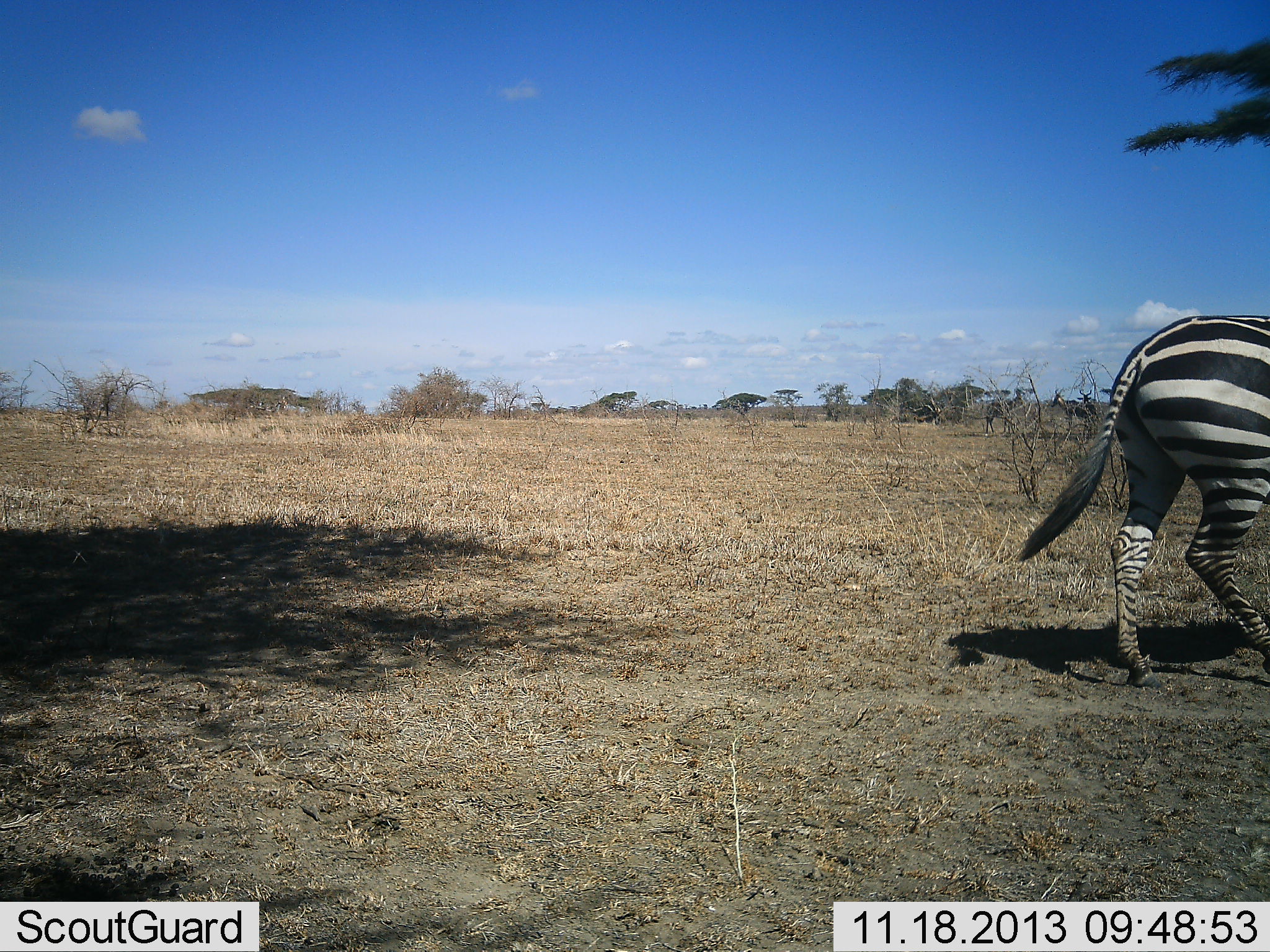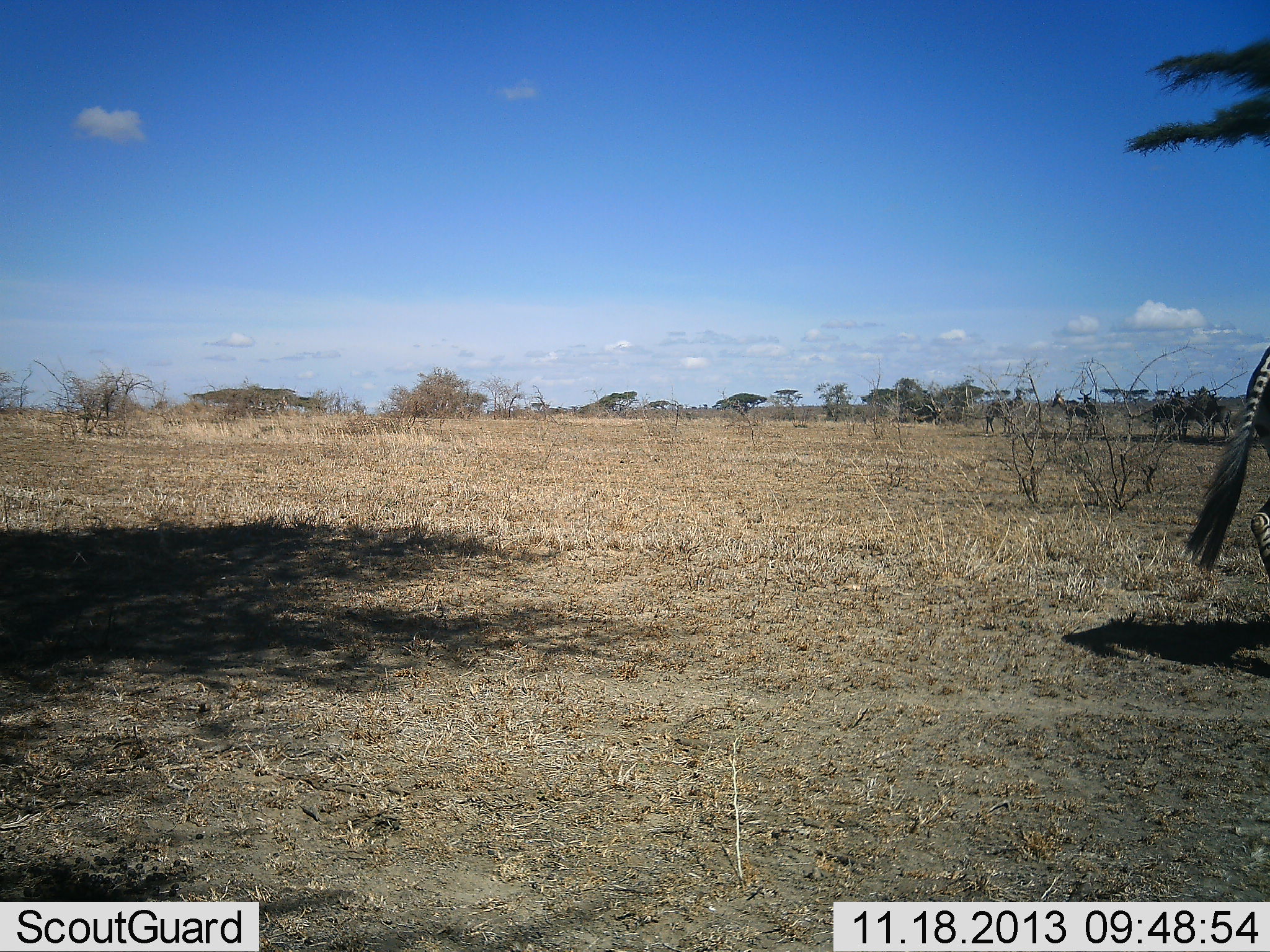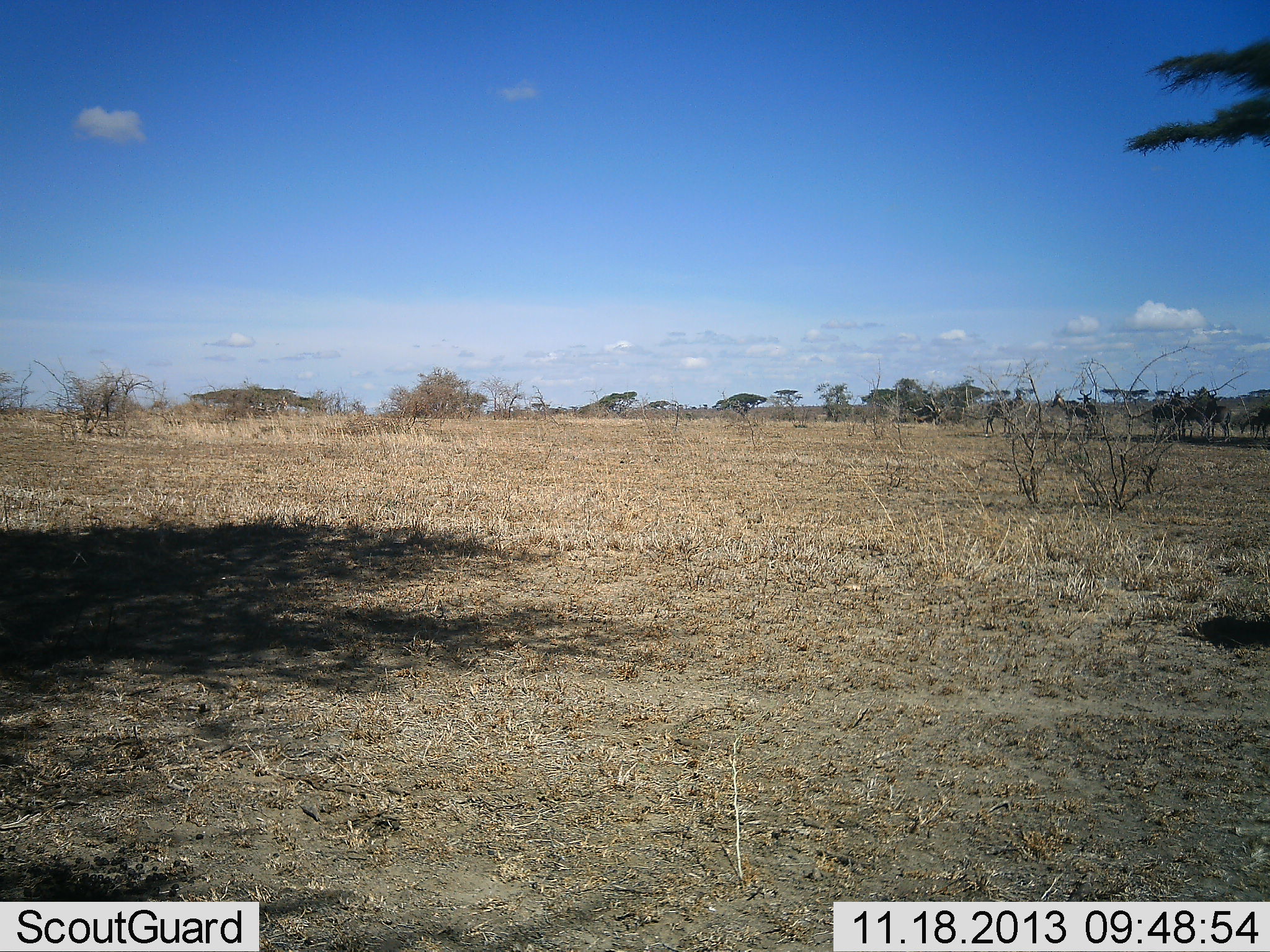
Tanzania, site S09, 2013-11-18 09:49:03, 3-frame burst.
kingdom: Animalia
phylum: Chordata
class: Mammalia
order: Perissodactyla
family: Equidae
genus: Equus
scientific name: Equus quagga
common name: plains zebra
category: zebra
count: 1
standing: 9%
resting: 0%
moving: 100%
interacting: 0%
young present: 0%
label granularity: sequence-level